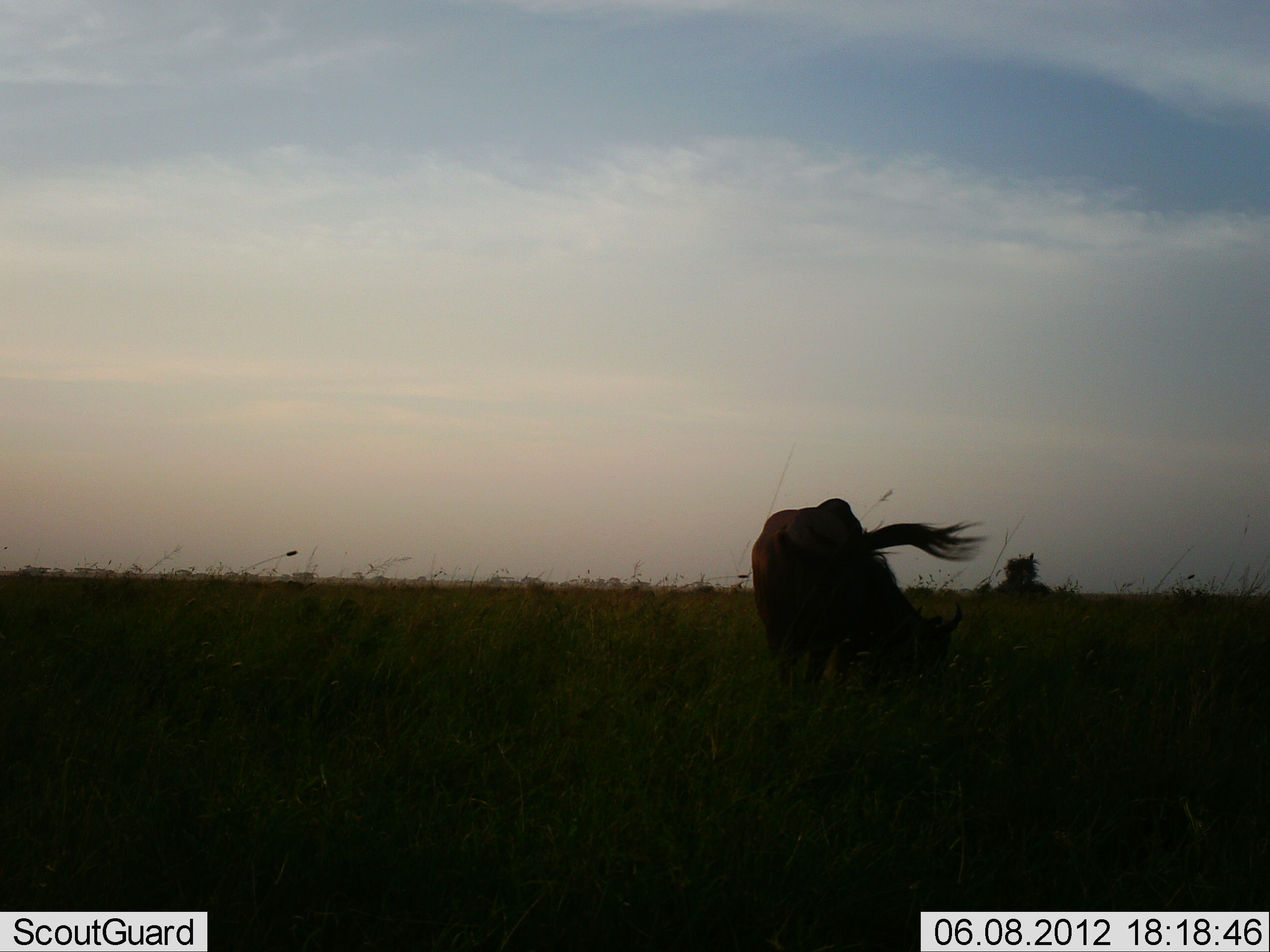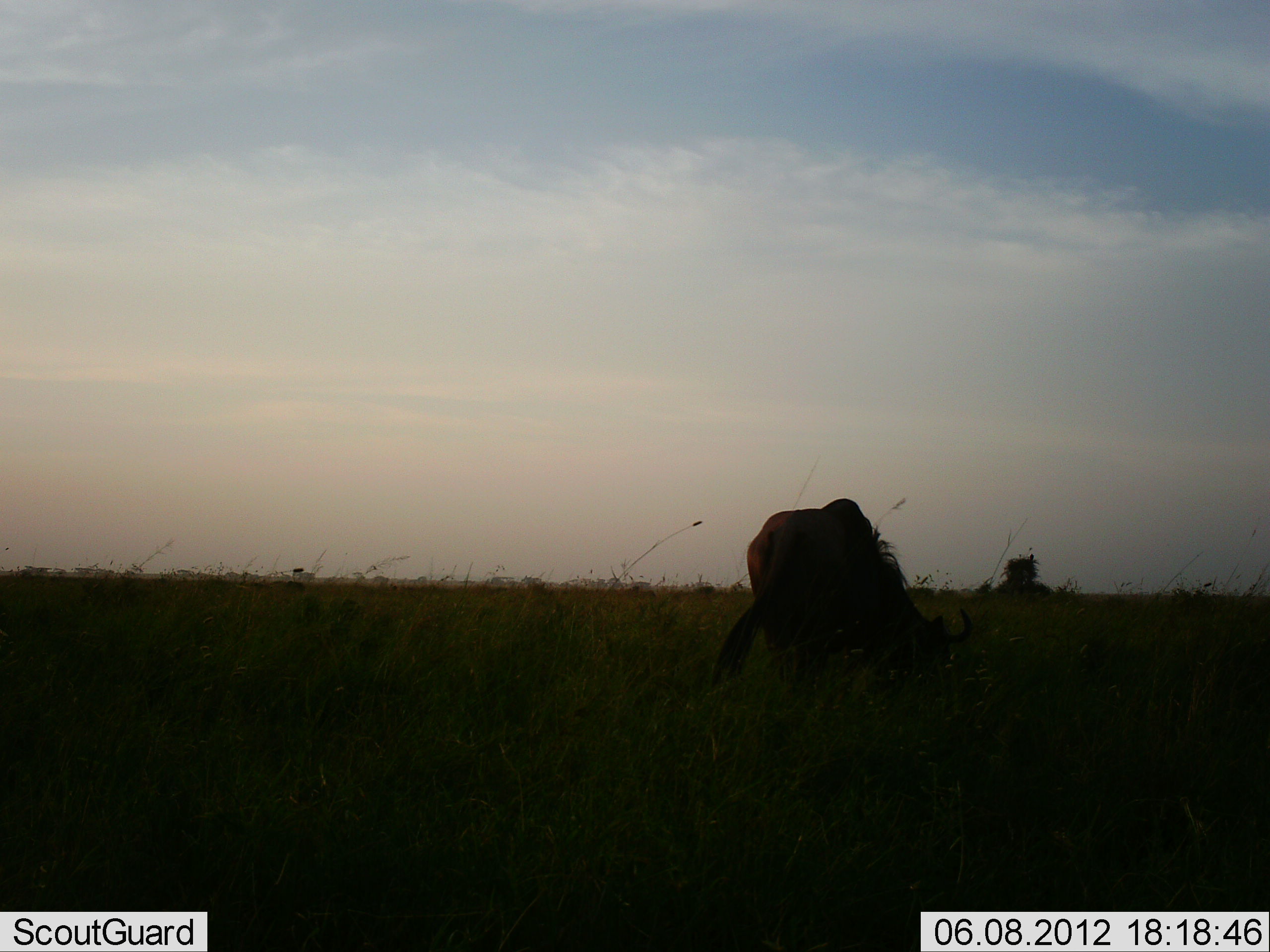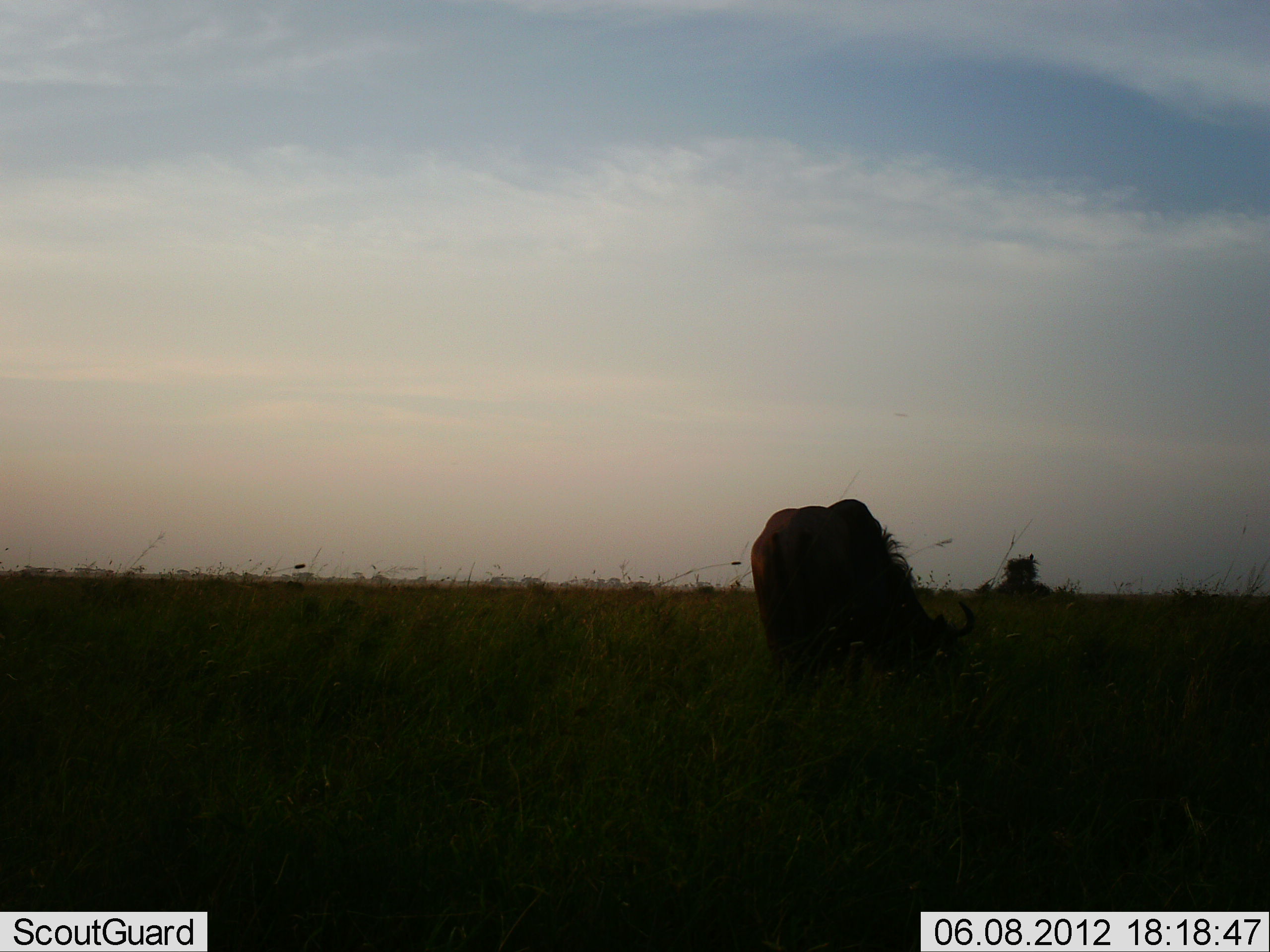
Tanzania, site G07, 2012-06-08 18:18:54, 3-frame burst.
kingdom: Animalia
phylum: Chordata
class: Mammalia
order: Artiodactyla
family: Bovidae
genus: Connochaetes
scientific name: Connochaetes taurinus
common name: blue wildebeest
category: wildebeest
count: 1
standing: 30%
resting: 0%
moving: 0%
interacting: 0%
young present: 0%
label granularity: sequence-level